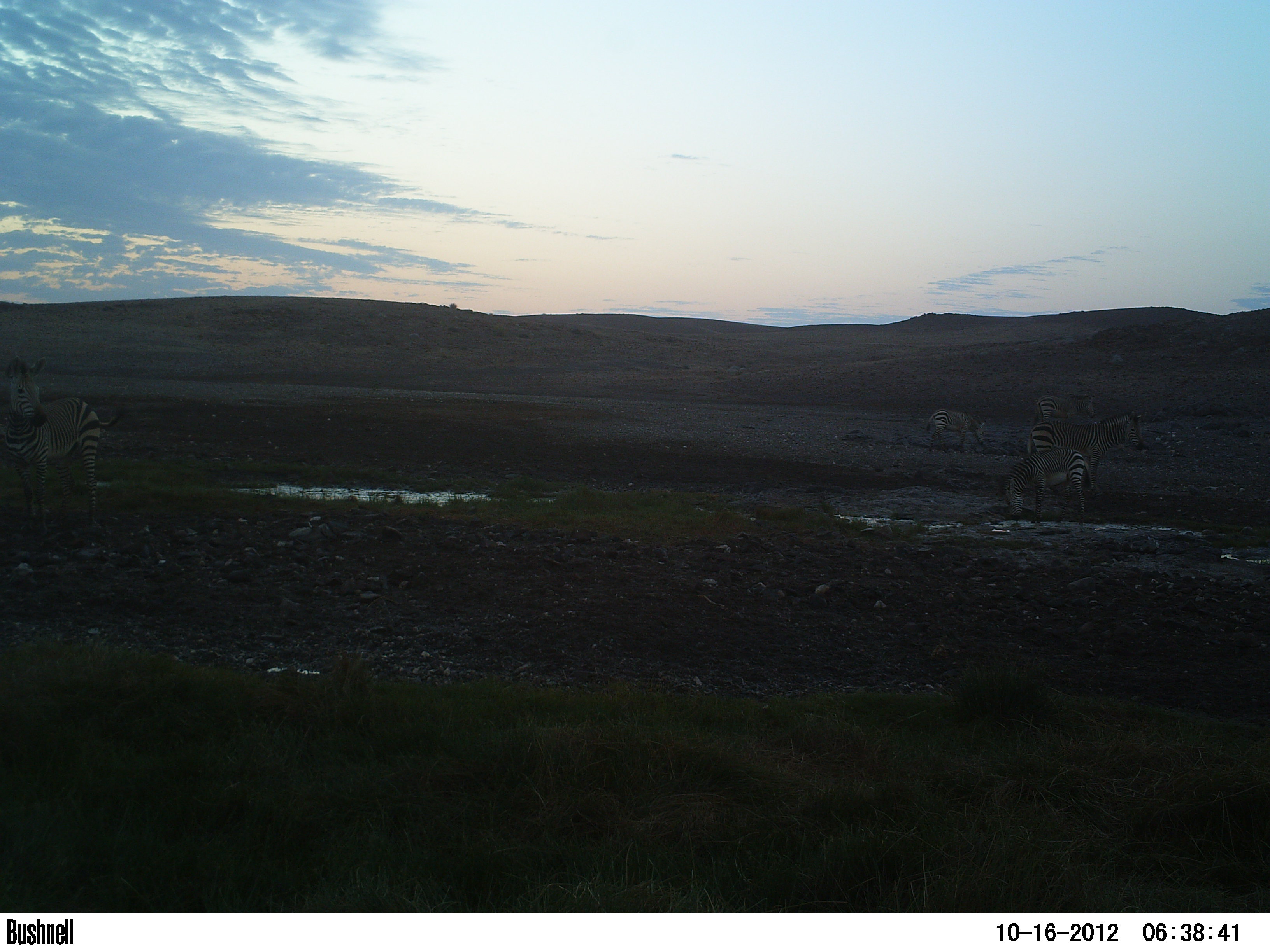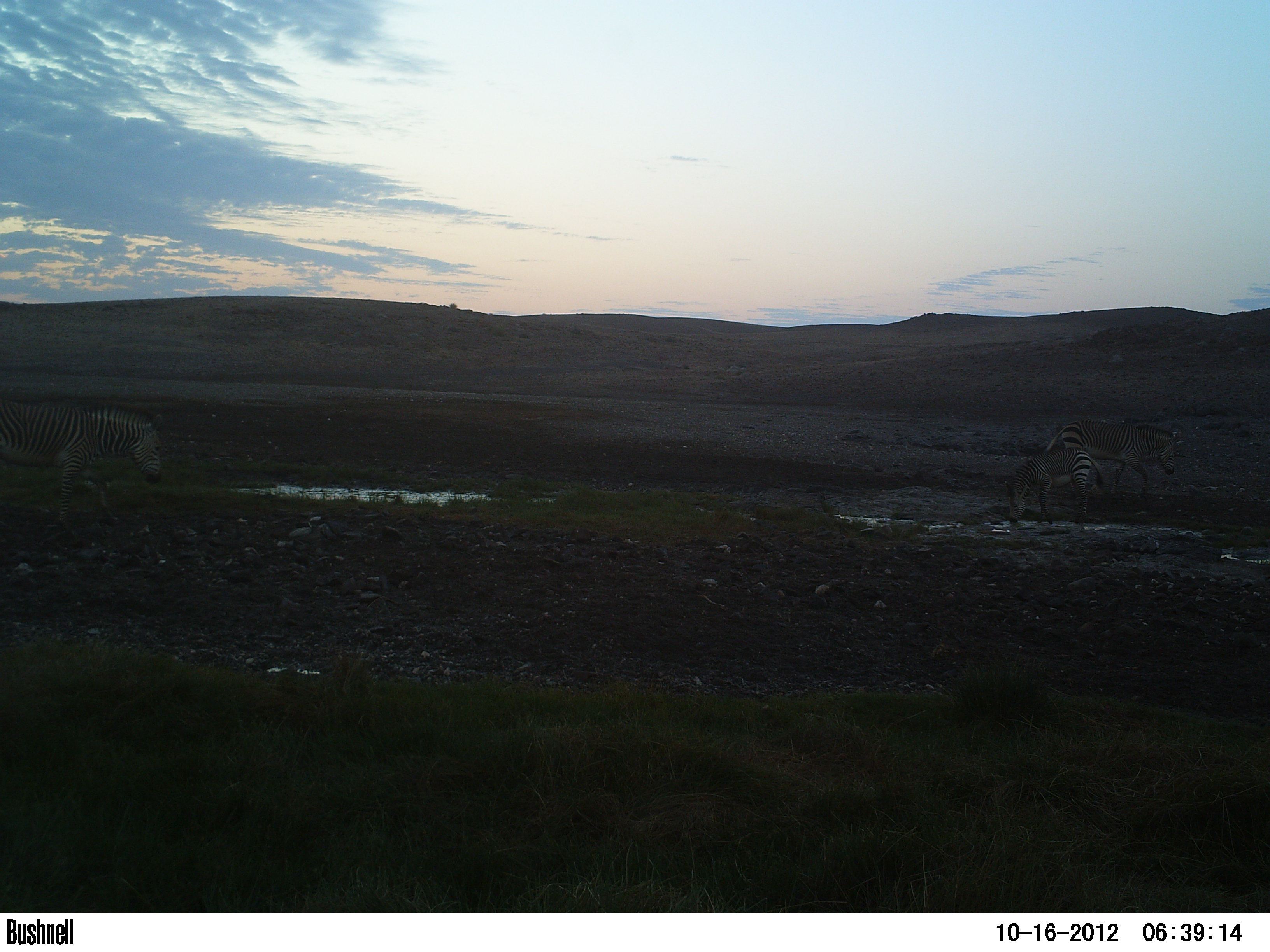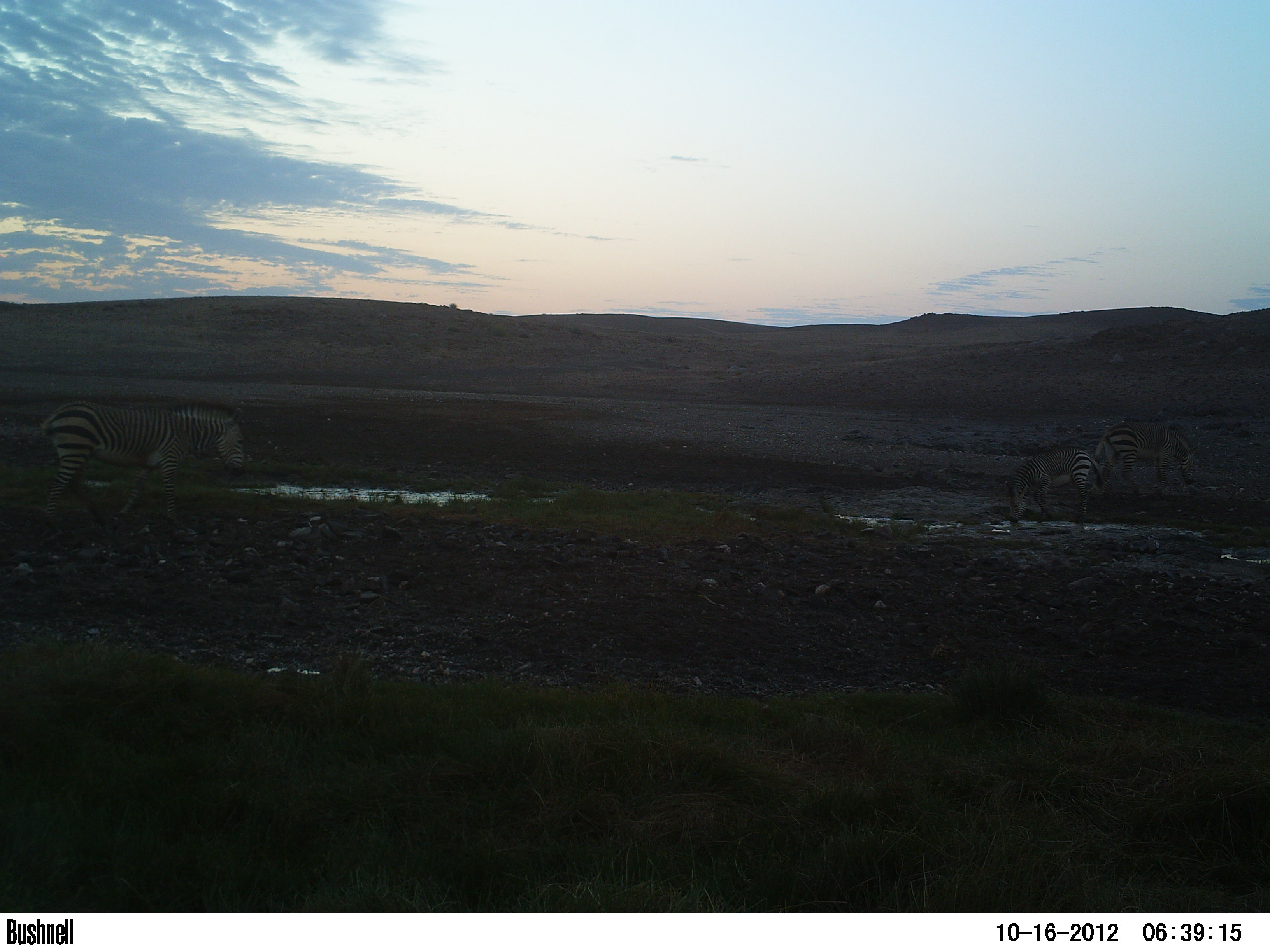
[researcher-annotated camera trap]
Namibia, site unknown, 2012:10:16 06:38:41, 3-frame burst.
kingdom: Animalia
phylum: Chordata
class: Mammalia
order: Perissodactyla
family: Equidae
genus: Equus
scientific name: Equus zebra hartmannae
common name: hartmann's mountain zebra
Equus zebra hartmannae (hartmann's mountain zebra).